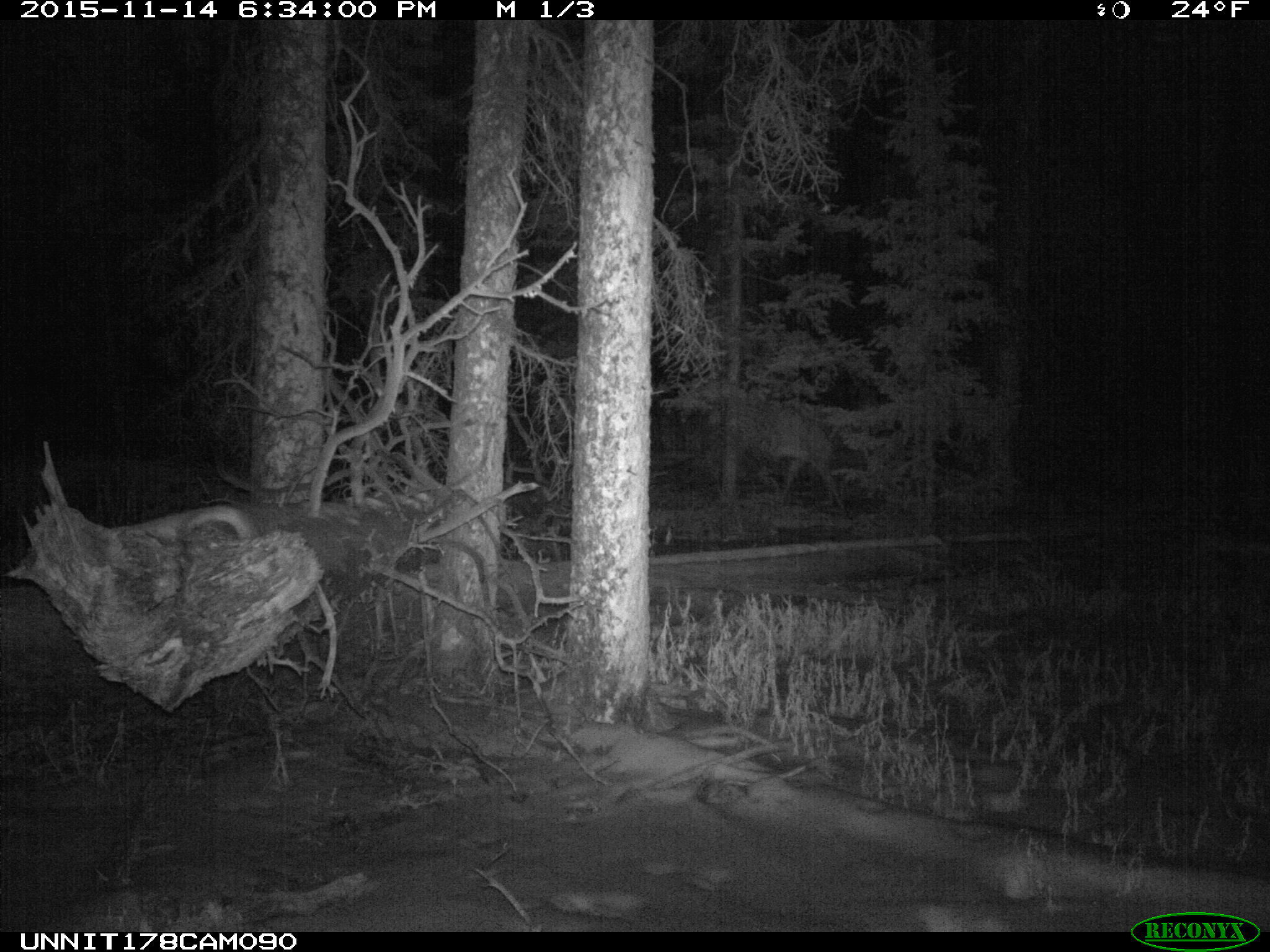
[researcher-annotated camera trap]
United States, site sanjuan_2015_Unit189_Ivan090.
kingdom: Animalia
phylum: Chordata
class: Mammalia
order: Artiodactyla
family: Cervidae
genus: Cervus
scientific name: Cervus elaphus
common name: red deer